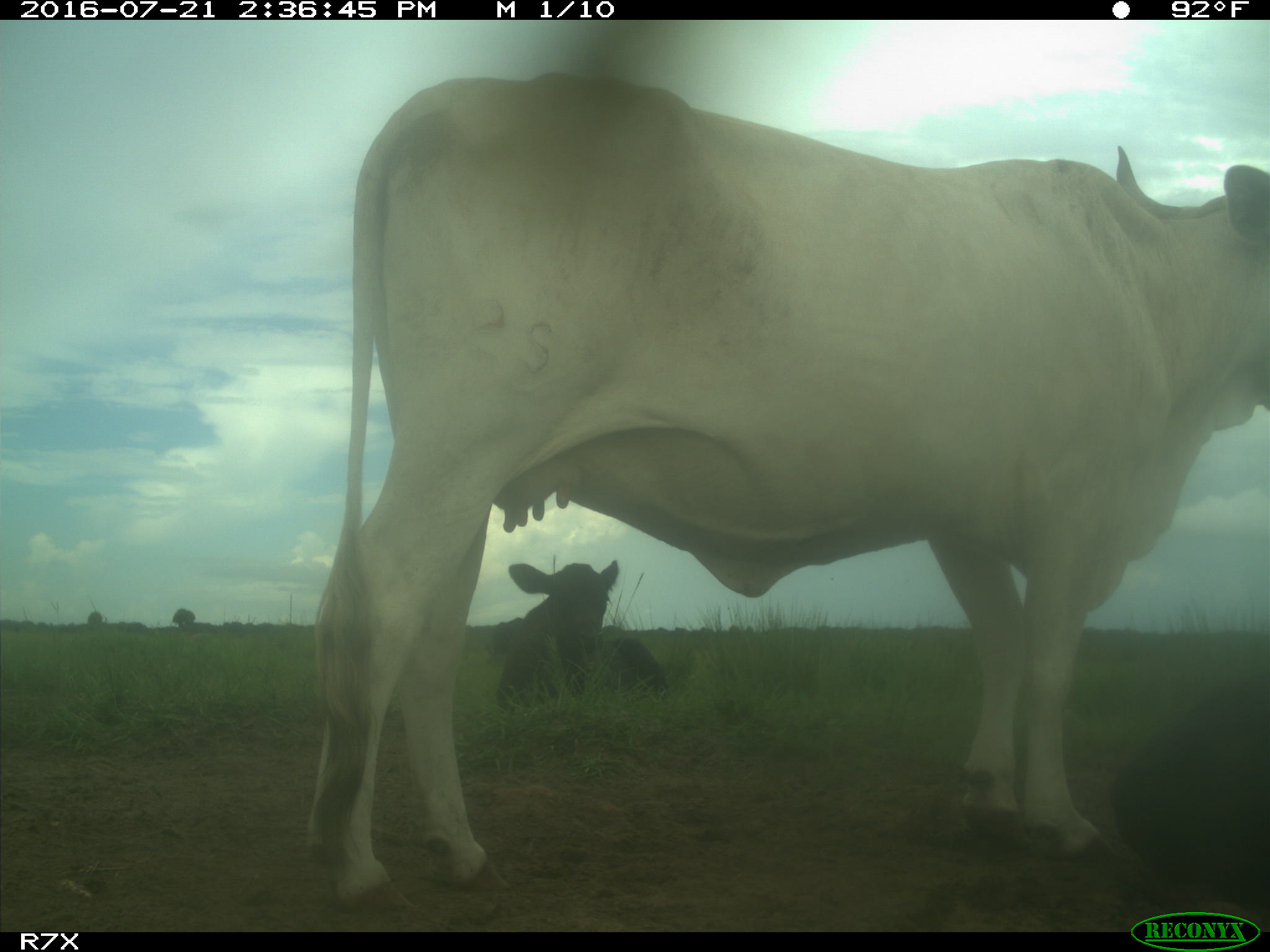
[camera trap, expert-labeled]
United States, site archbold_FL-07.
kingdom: Animalia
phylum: Chordata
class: Mammalia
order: Artiodactyla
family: Bovidae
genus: Bos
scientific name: Bos taurus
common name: domestic cow